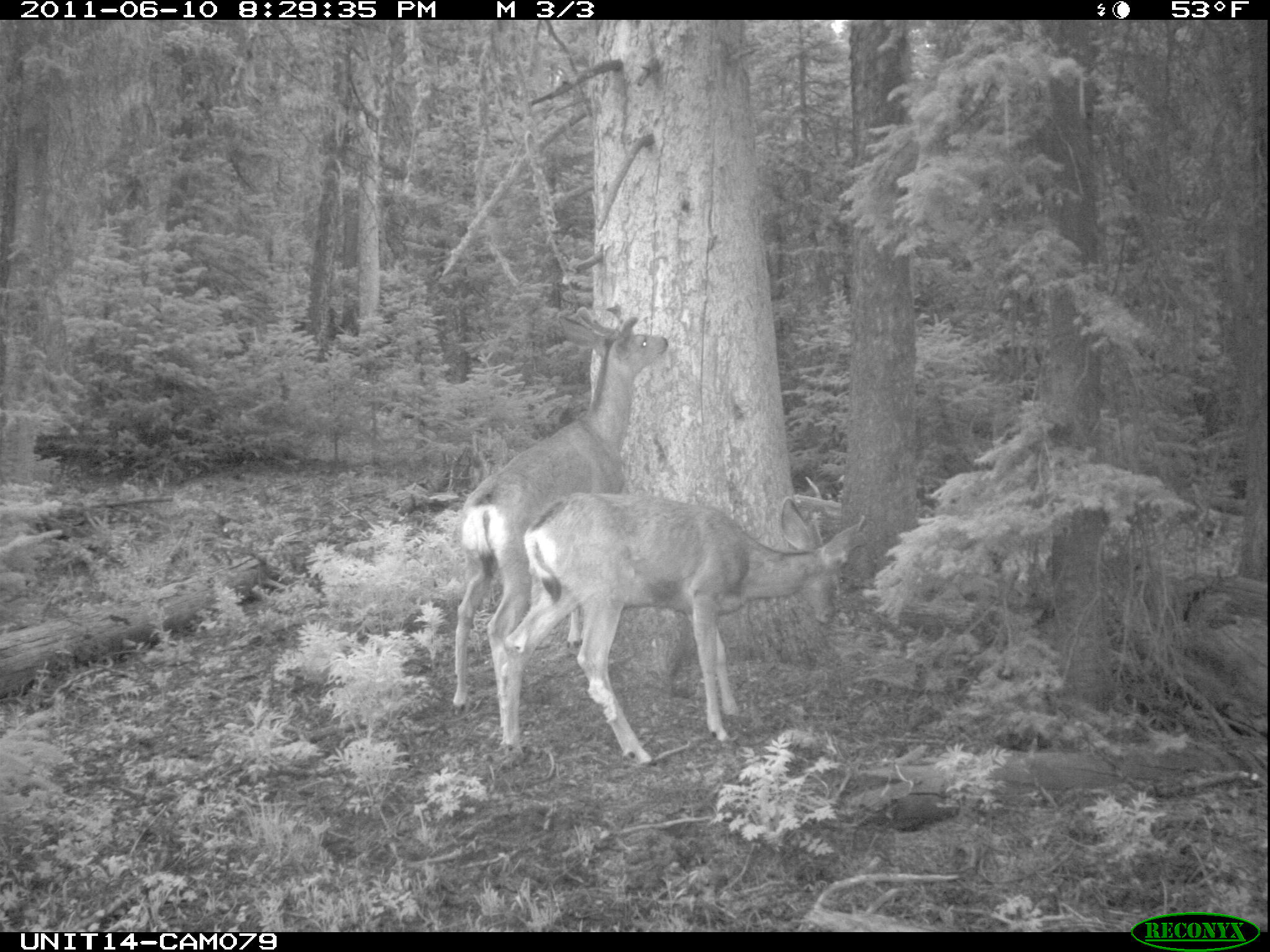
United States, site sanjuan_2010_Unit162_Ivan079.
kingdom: Animalia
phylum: Chordata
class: Mammalia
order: Artiodactyla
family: Cervidae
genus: Odocoileus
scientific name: Odocoileus hemionus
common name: mule deer